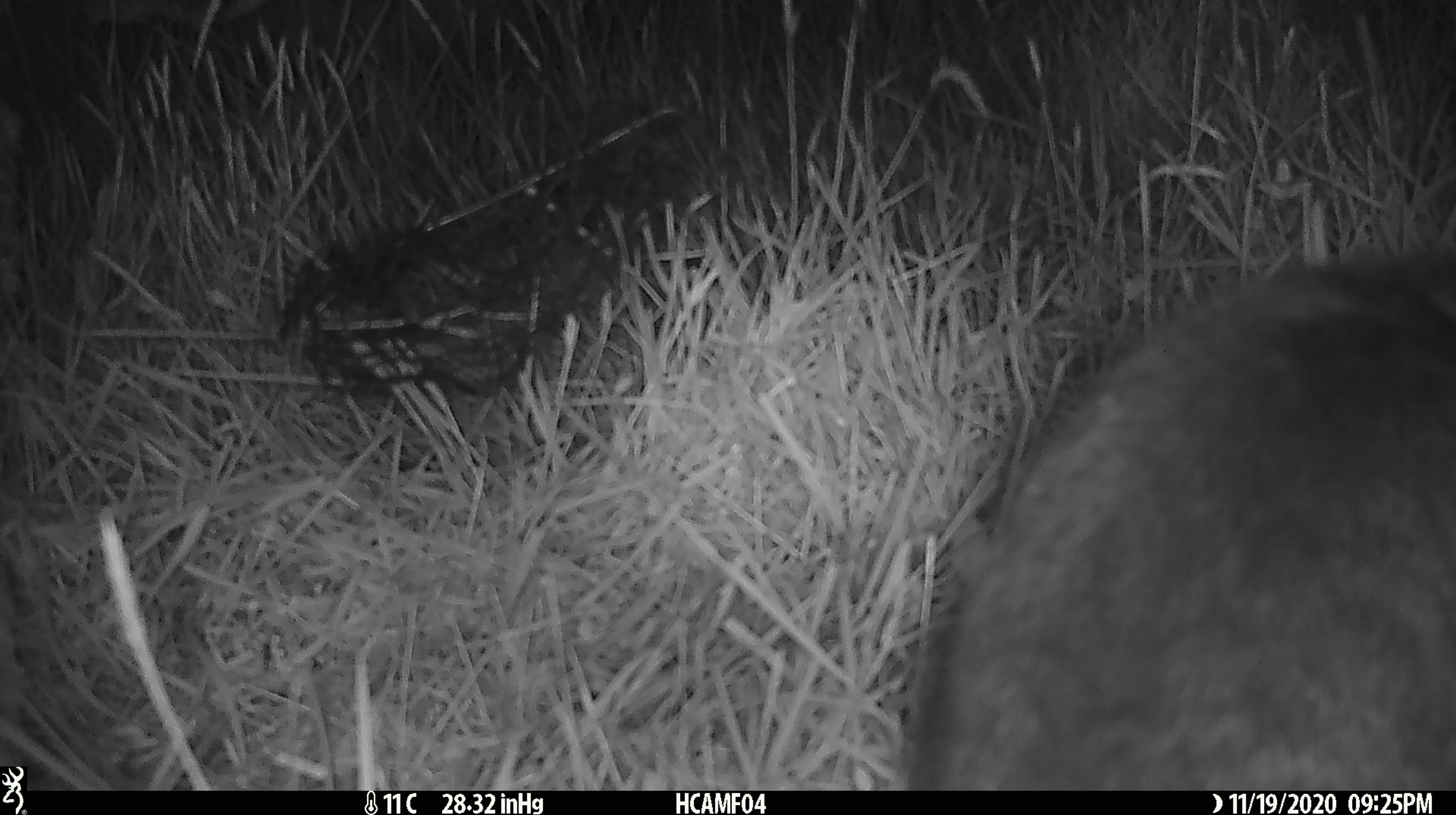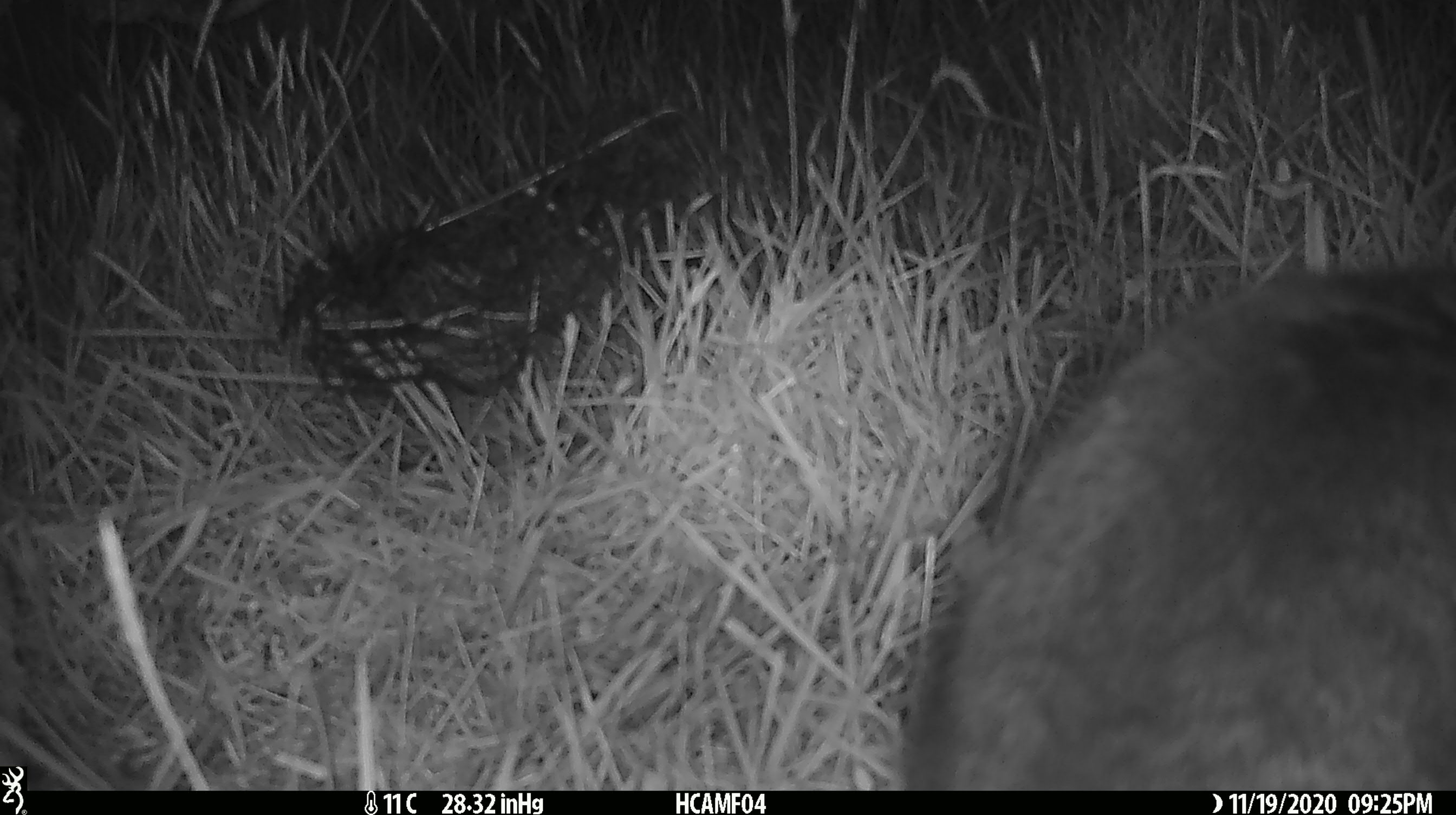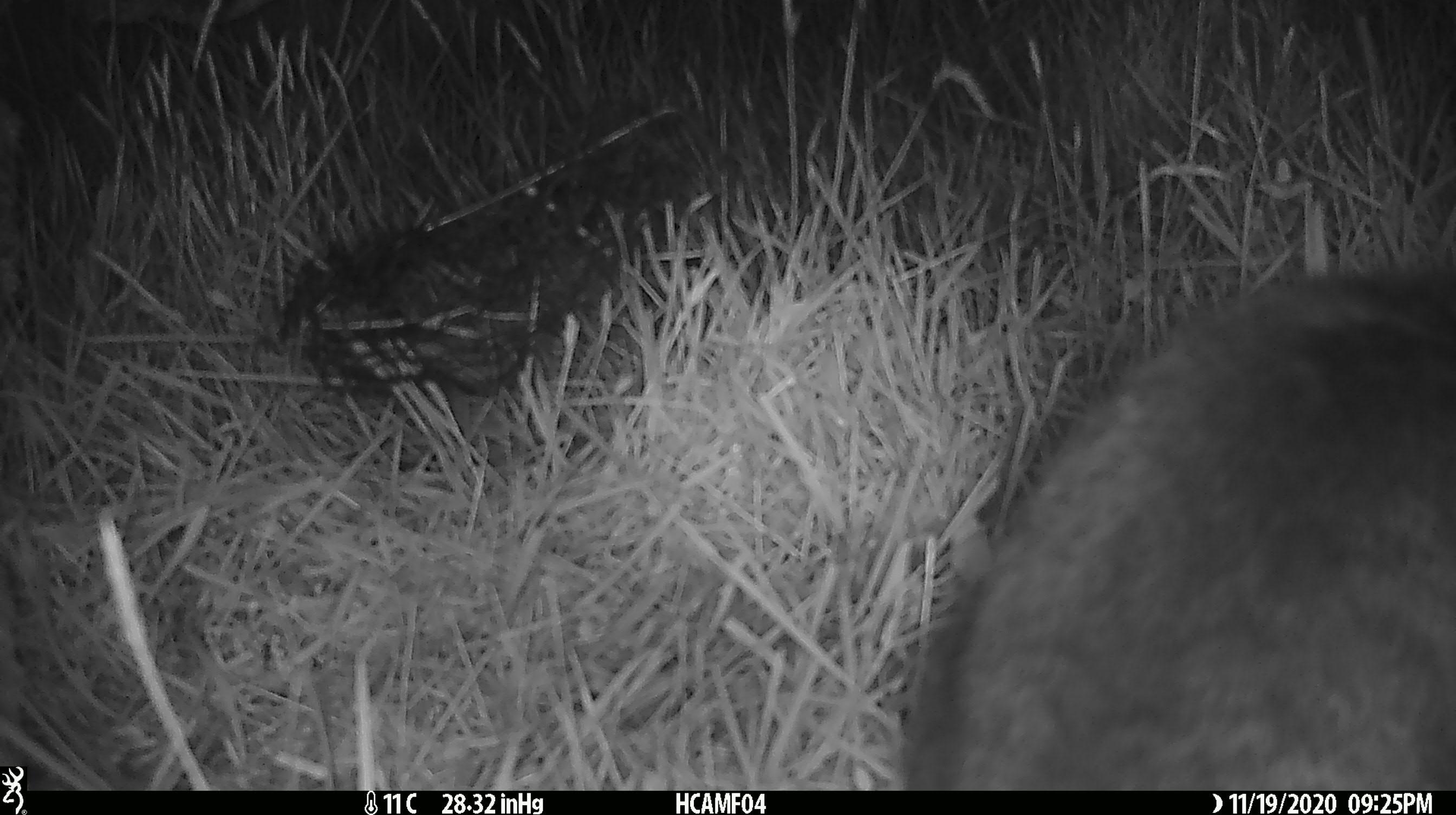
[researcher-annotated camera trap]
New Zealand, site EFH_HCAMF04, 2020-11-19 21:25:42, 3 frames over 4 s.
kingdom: Animalia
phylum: Chordata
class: Mammalia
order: Carnivora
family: Felidae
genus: Felis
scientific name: Felis catus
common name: domestic cat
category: cat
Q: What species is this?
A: Cat (domestic cat) (Felis catus).